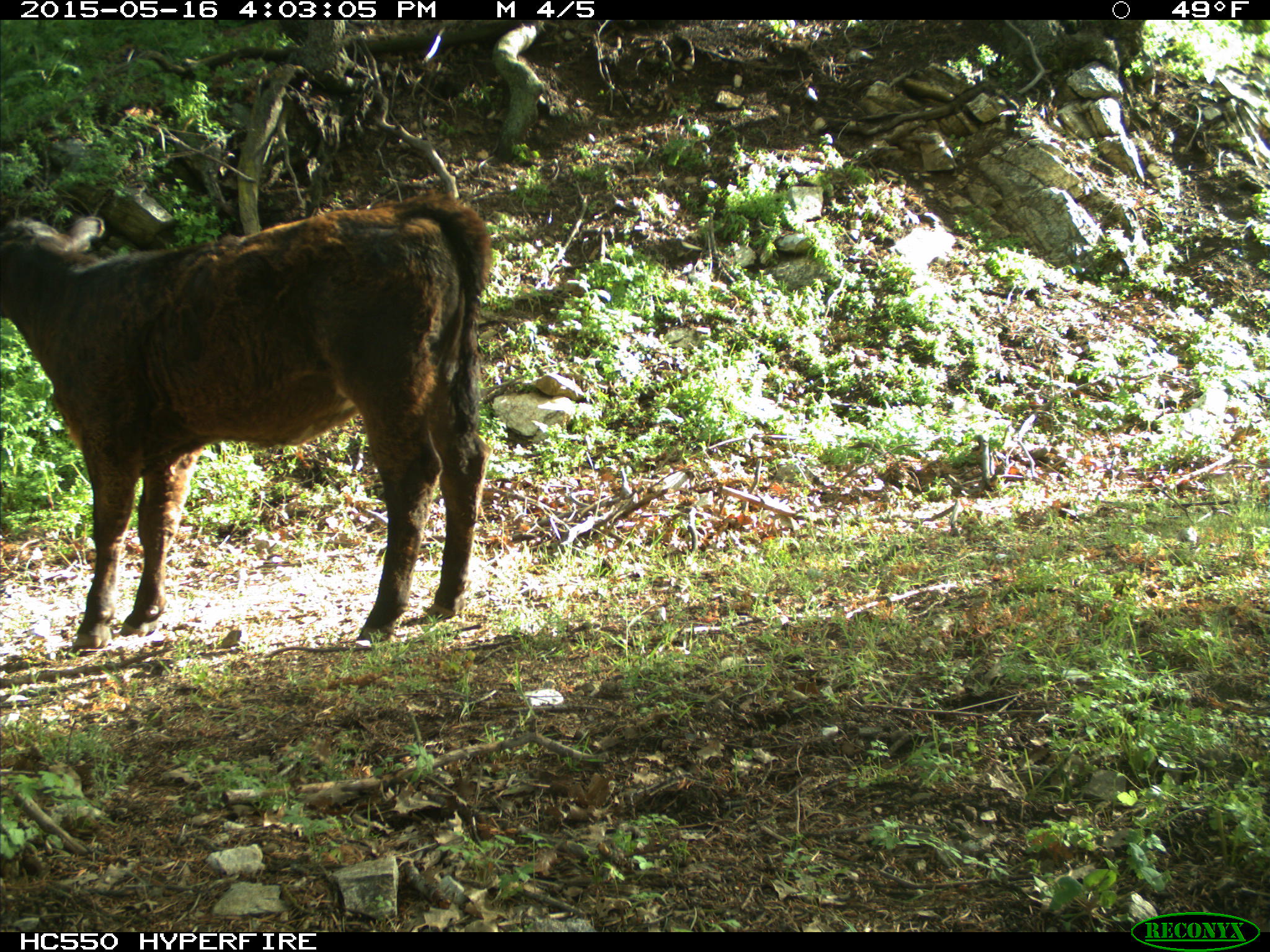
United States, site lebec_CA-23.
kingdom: Animalia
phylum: Chordata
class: Mammalia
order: Artiodactyla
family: Bovidae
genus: Bos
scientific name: Bos taurus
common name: domestic cow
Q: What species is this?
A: Bos taurus (domestic cow).